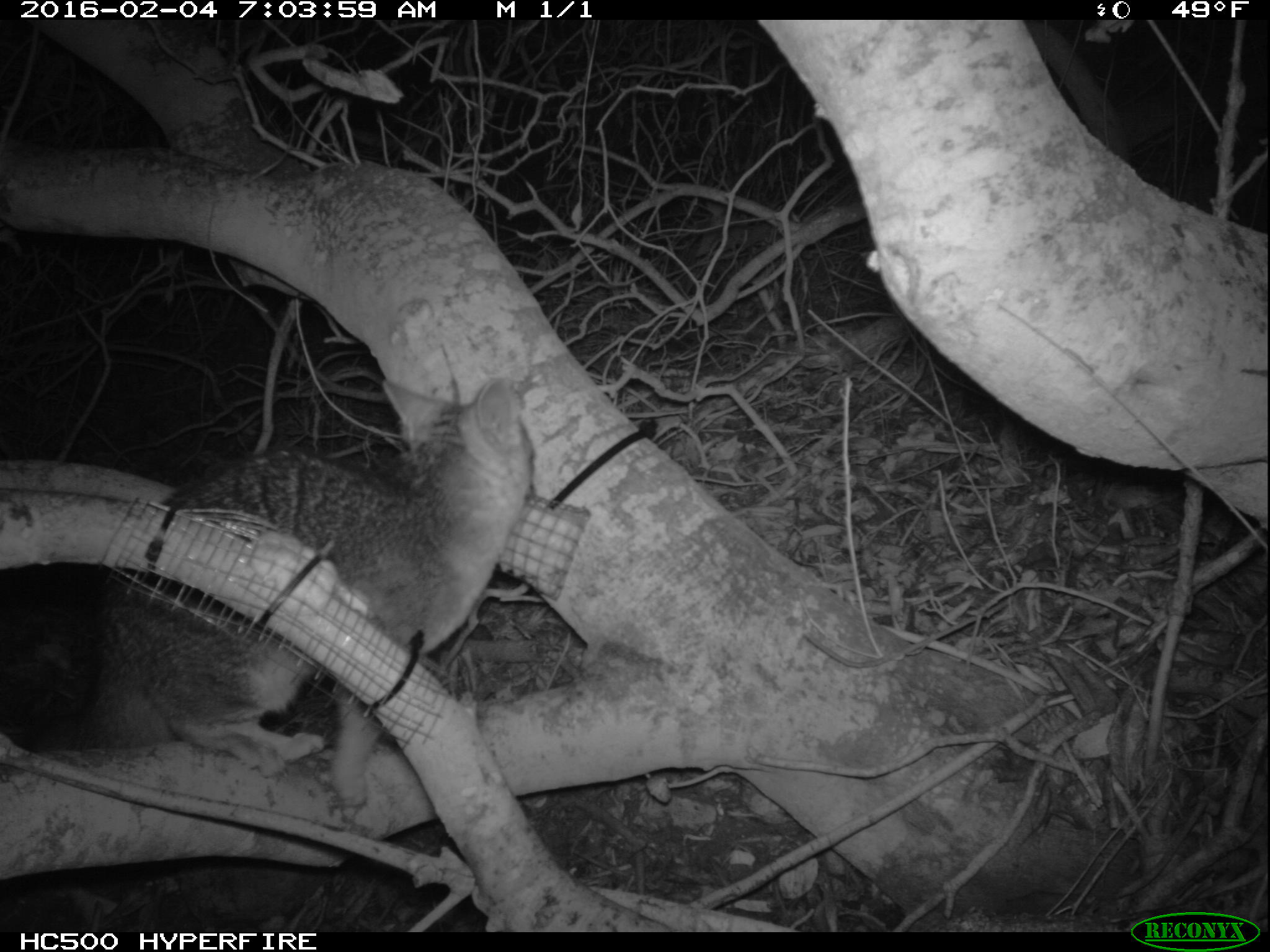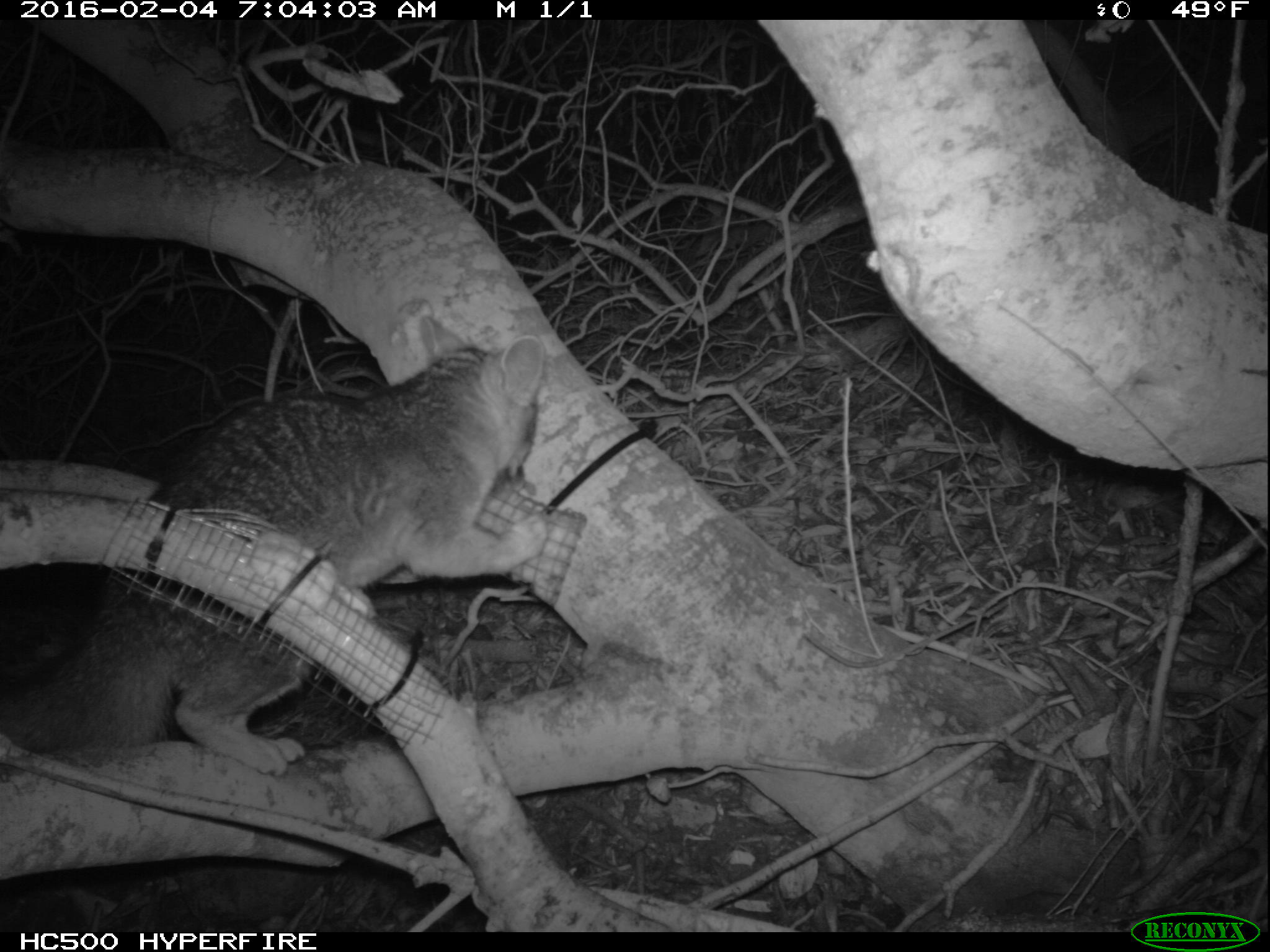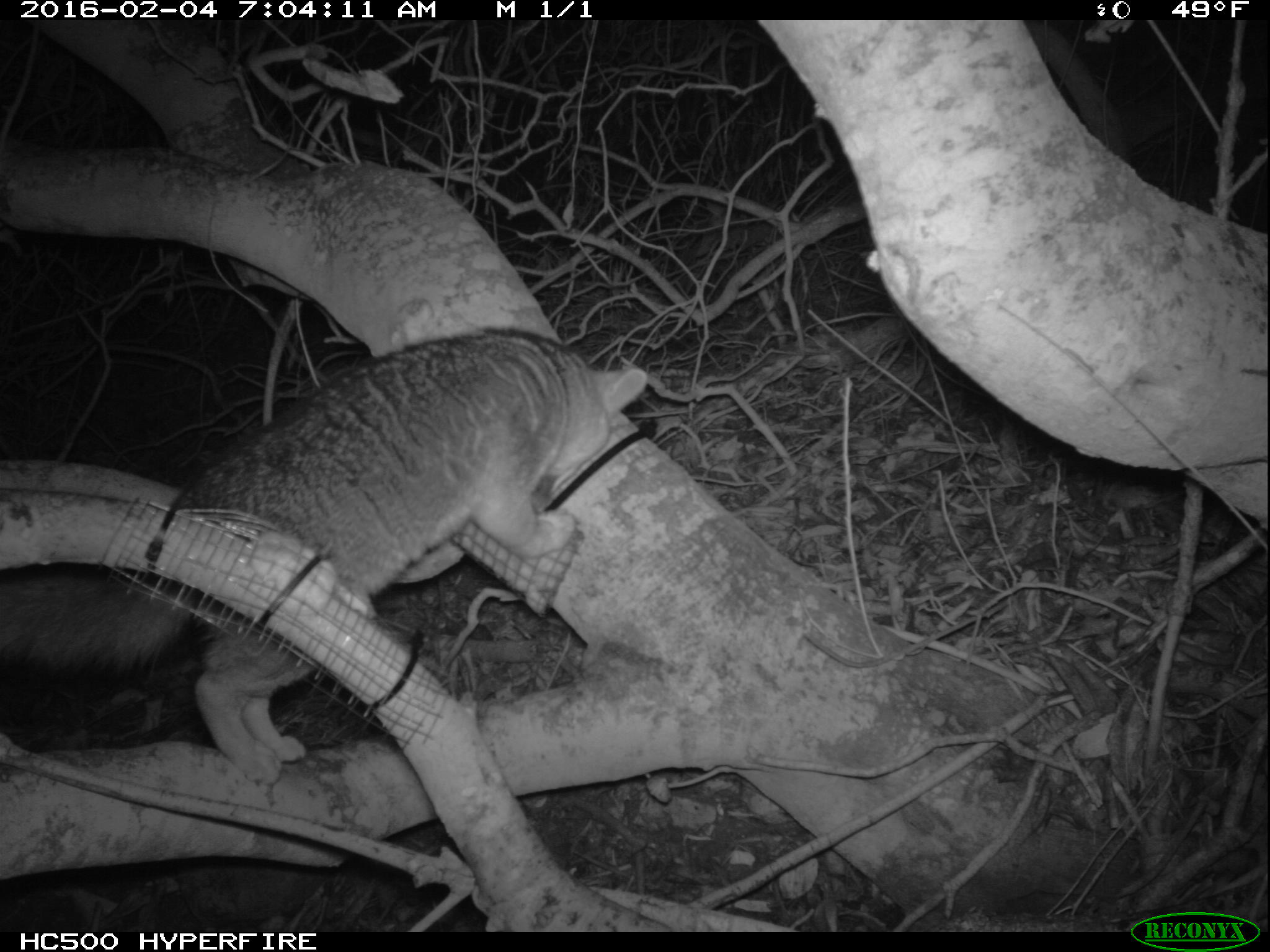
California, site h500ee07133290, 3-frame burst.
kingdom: Animalia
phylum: Chordata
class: Mammalia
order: Carnivora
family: Canidae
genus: Urocyon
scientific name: Urocyon littoralis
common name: island fox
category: fox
Fox (island fox) (Urocyon littoralis).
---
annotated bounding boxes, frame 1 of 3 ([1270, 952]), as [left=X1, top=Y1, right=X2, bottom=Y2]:
fox: [left=40, top=380, right=536, bottom=806]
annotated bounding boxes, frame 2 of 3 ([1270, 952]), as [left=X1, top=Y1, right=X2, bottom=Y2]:
fox: [left=0, top=313, right=549, bottom=781]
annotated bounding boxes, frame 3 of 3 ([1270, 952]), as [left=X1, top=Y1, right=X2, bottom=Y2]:
fox: [left=0, top=325, right=647, bottom=785]